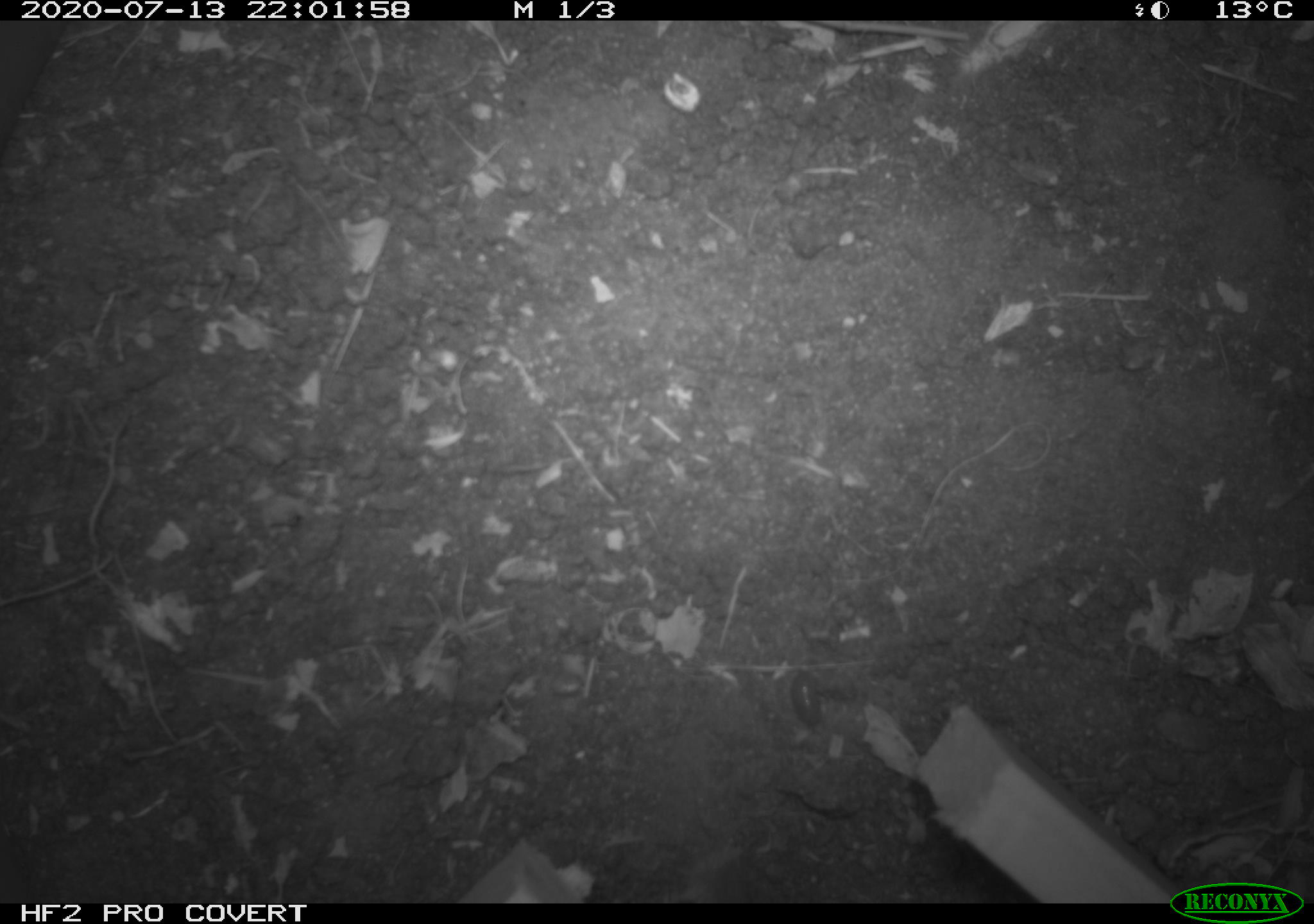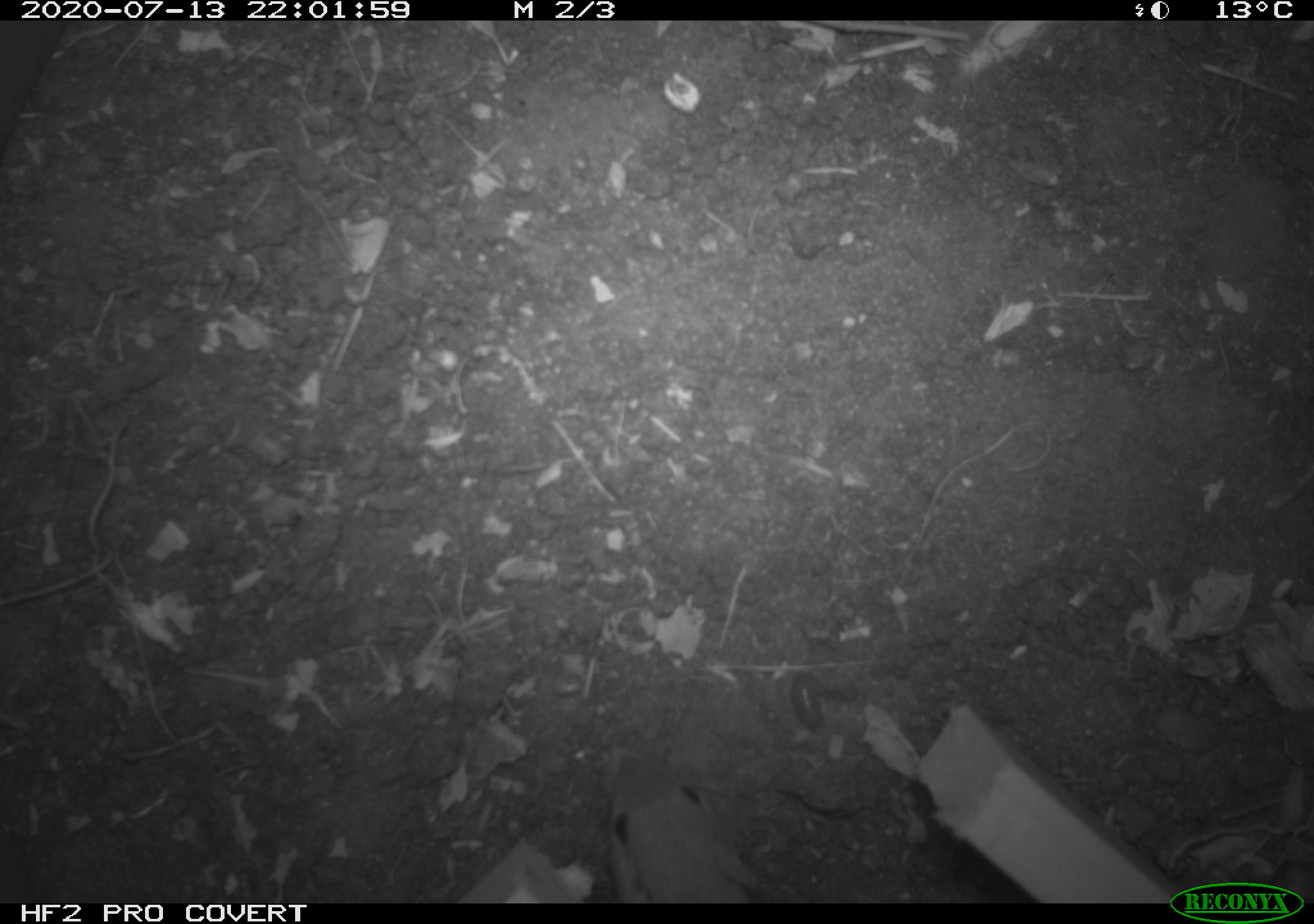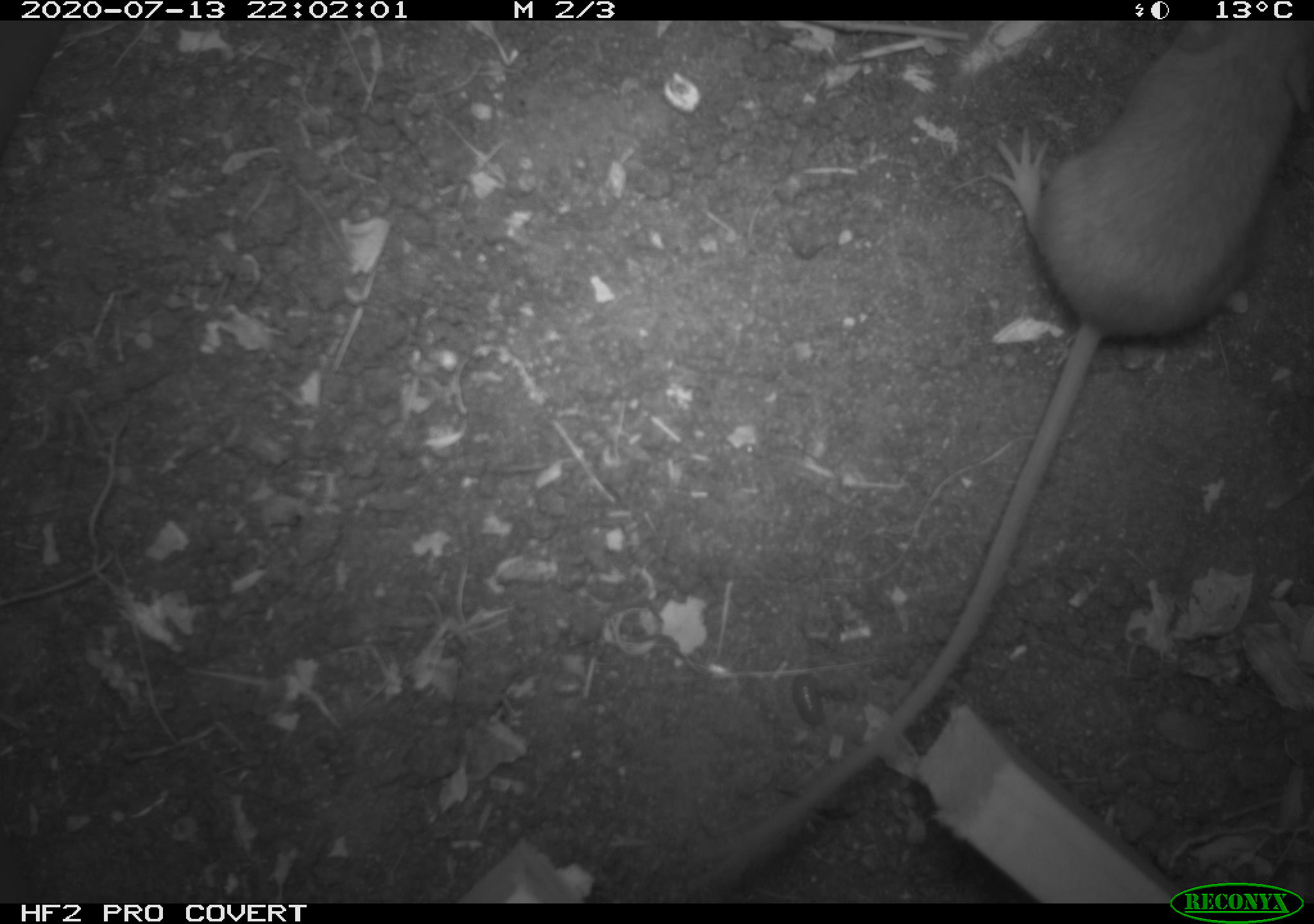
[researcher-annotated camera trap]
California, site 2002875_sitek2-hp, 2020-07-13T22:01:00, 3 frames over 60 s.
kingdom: Animalia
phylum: Chordata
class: Mammalia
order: Rodentia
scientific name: Rodentia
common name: rodent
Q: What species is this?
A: Rodent (Rodentia).